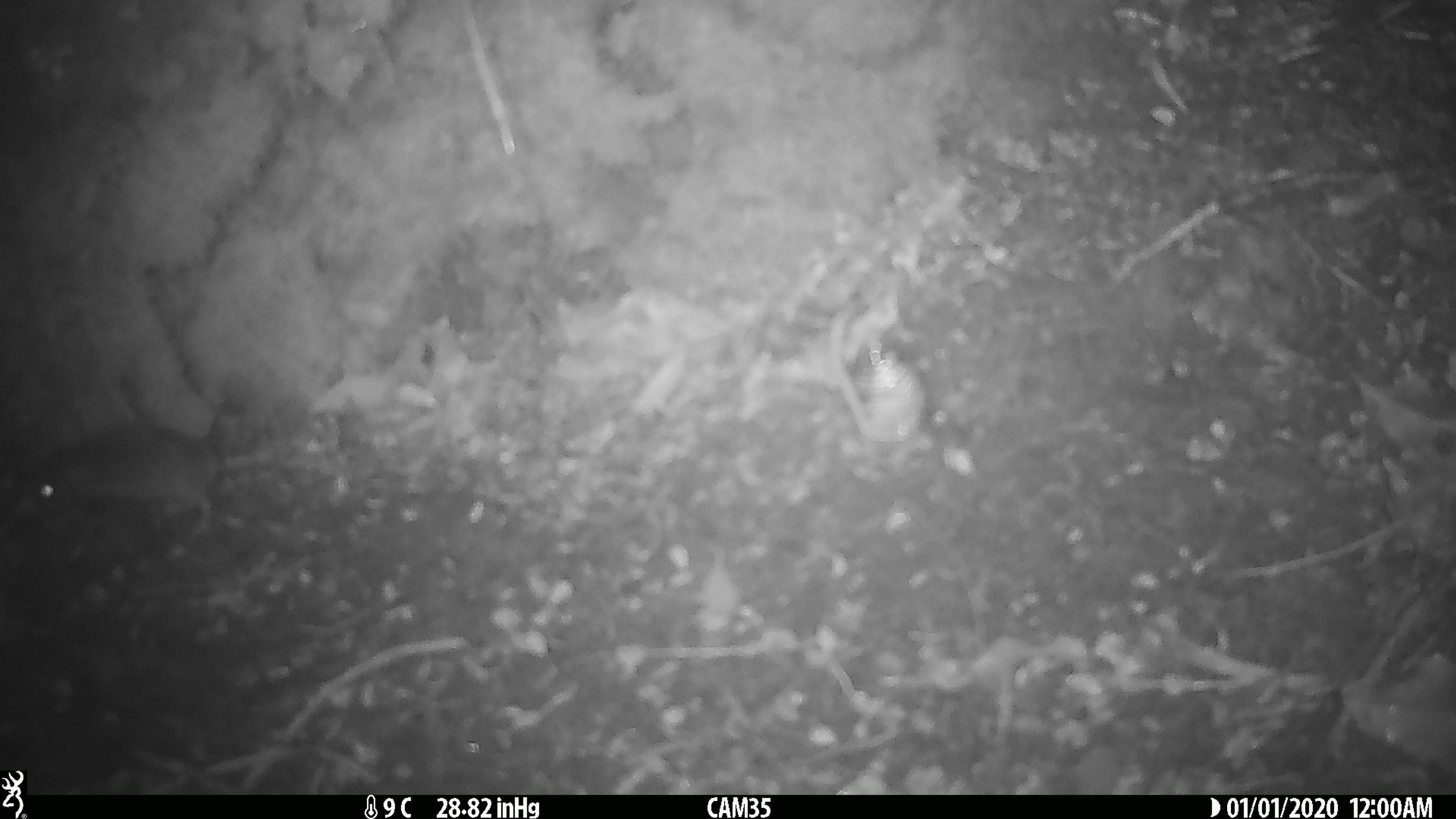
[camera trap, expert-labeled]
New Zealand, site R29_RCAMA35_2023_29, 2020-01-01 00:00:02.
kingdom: Animalia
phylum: Chordata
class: Mammalia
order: Rodentia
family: Muridae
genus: Mus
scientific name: Mus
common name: mouse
Mouse (Mus).